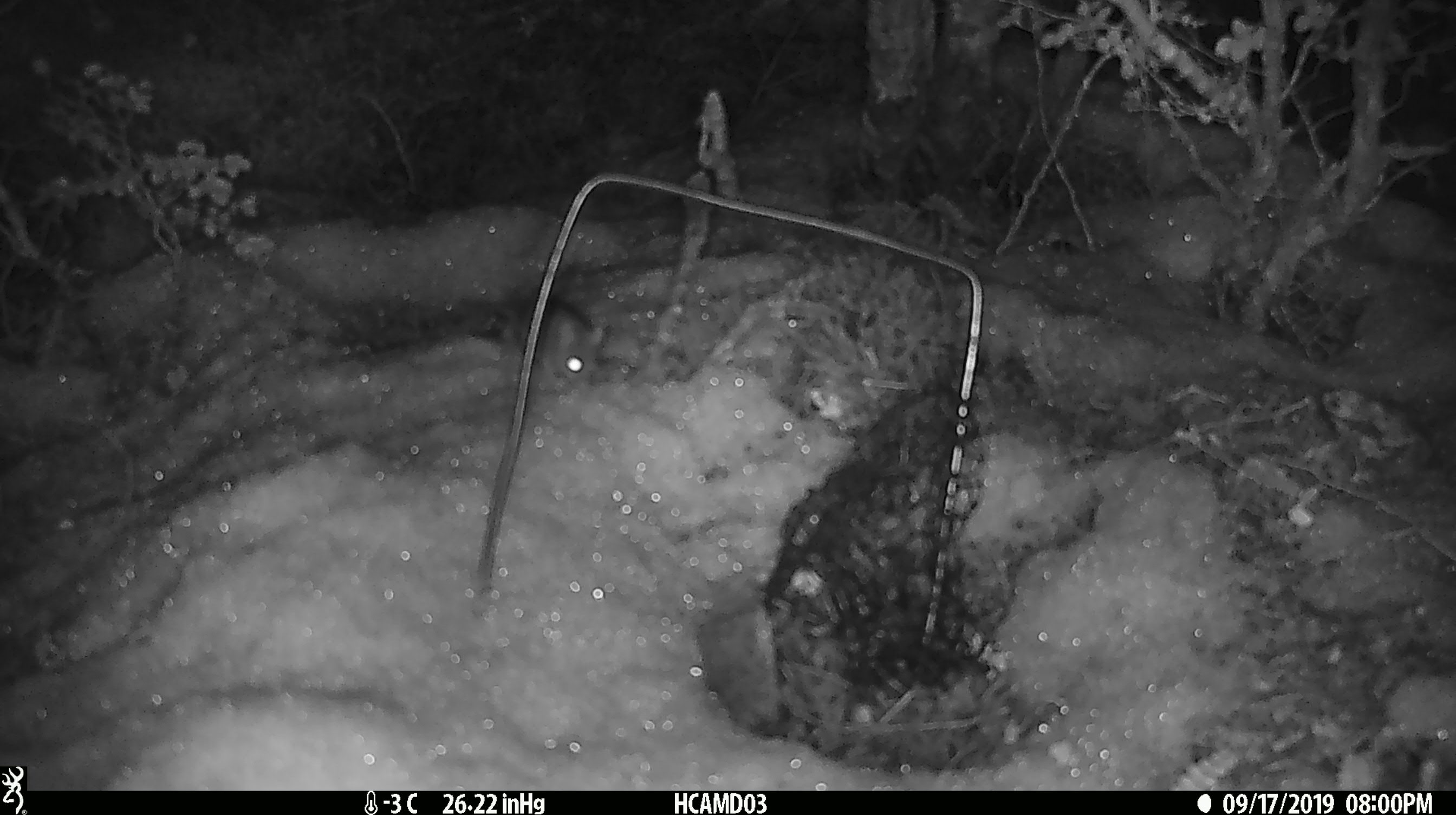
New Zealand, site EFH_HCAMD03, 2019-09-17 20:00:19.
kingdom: Animalia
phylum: Chordata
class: Mammalia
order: Rodentia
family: Muridae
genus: Mus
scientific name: Mus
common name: mouse